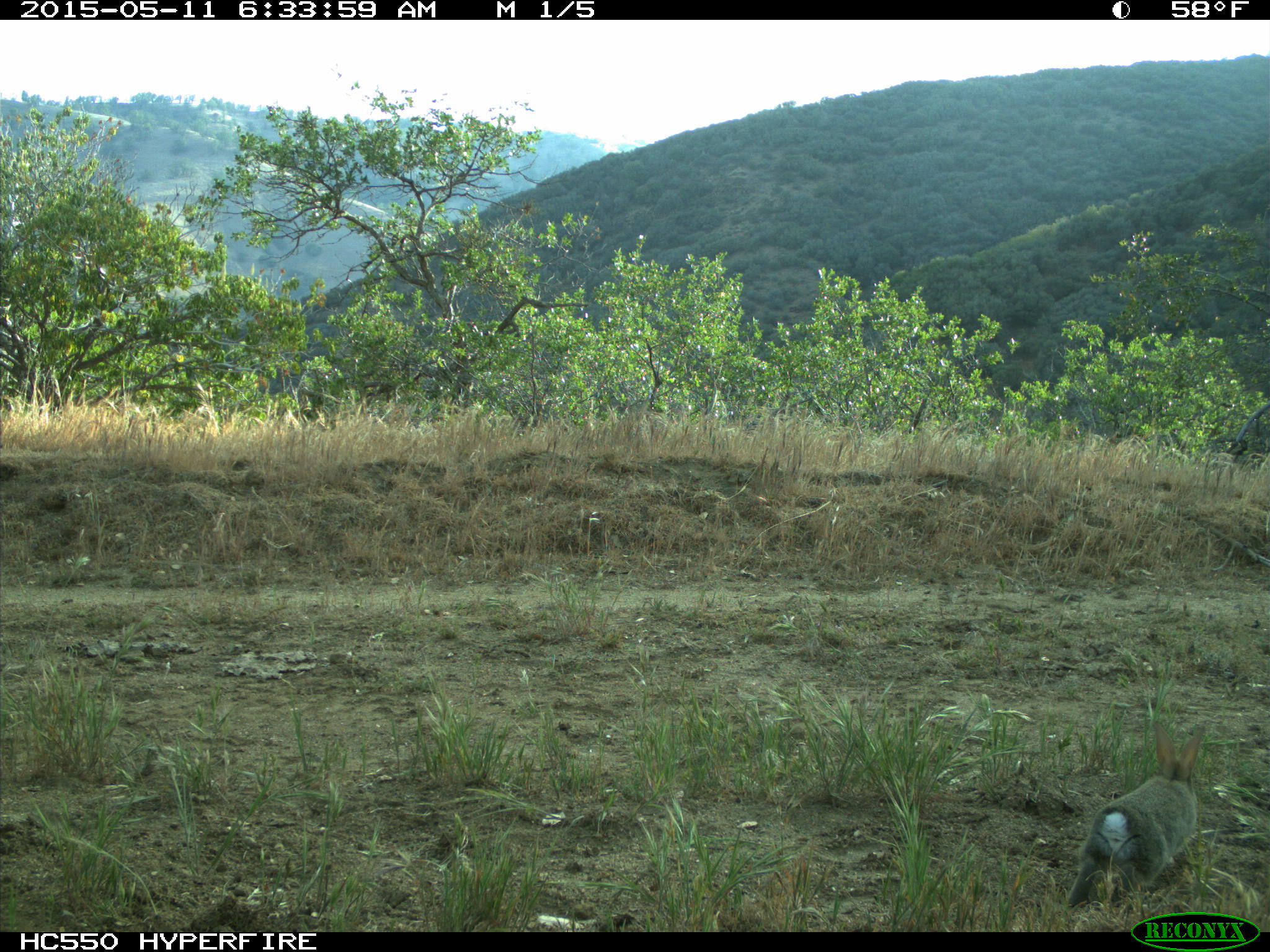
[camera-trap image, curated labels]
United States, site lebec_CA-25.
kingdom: Animalia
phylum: Chordata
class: Mammalia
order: Lagomorpha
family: Leporidae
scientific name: Leporidae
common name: rabbits and hares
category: unidentified rabbit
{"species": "unidentified rabbit (rabbits and hares) (Leporidae)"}